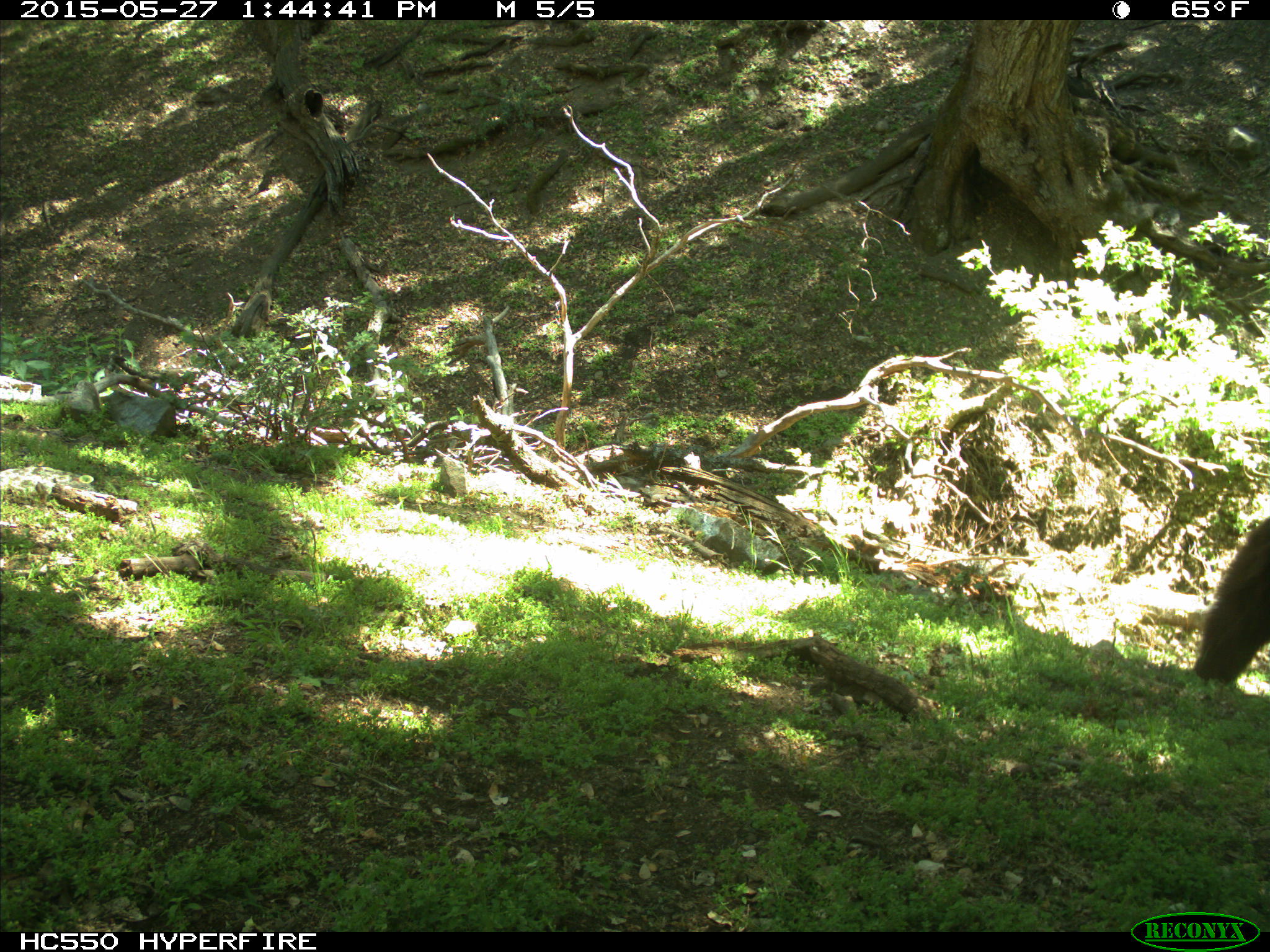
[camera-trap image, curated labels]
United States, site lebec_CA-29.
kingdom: Animalia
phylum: Chordata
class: Mammalia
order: Carnivora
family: Ursidae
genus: Ursus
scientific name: Ursus americanus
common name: american black bear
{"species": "Ursus americanus (american black bear)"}